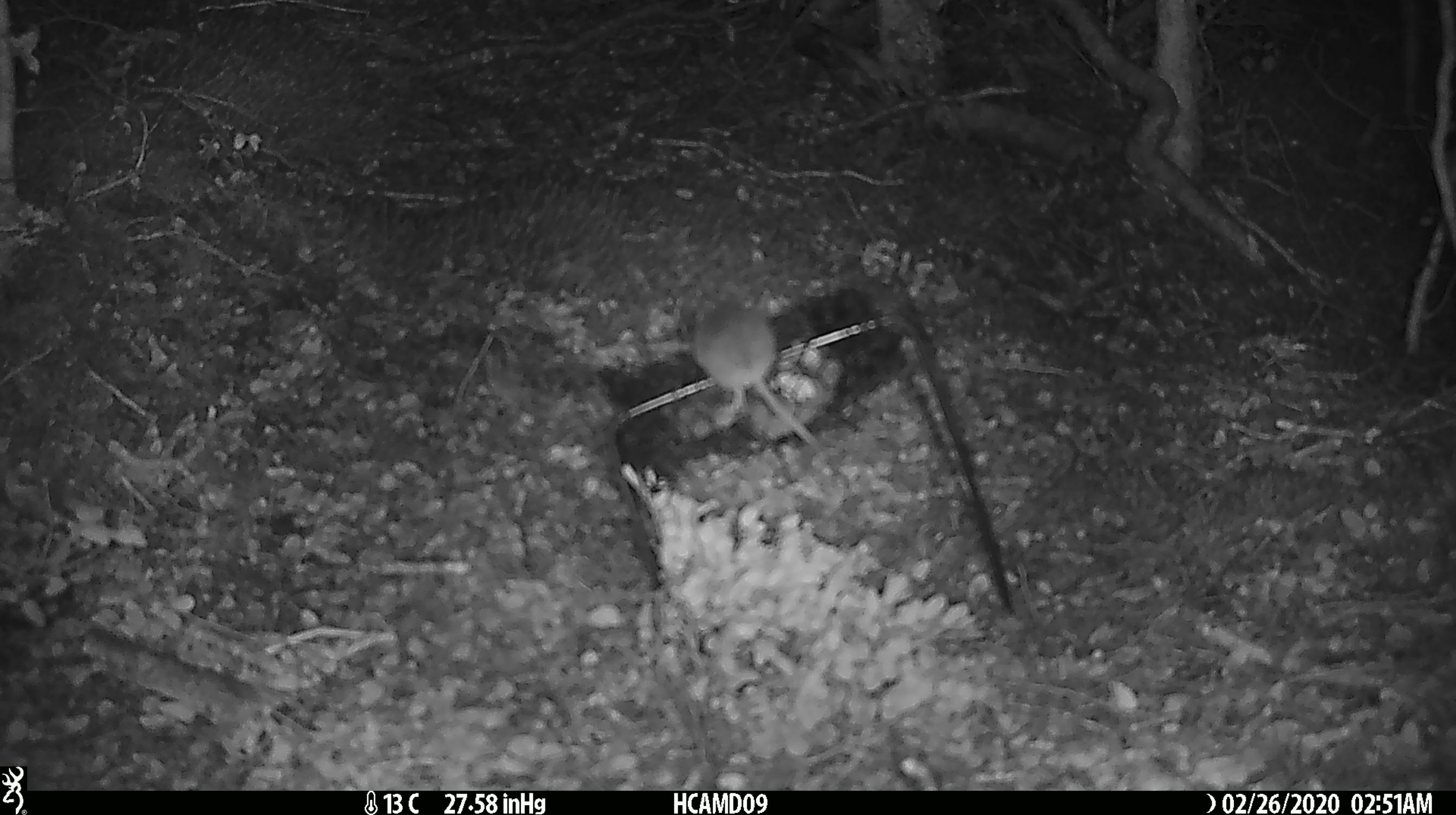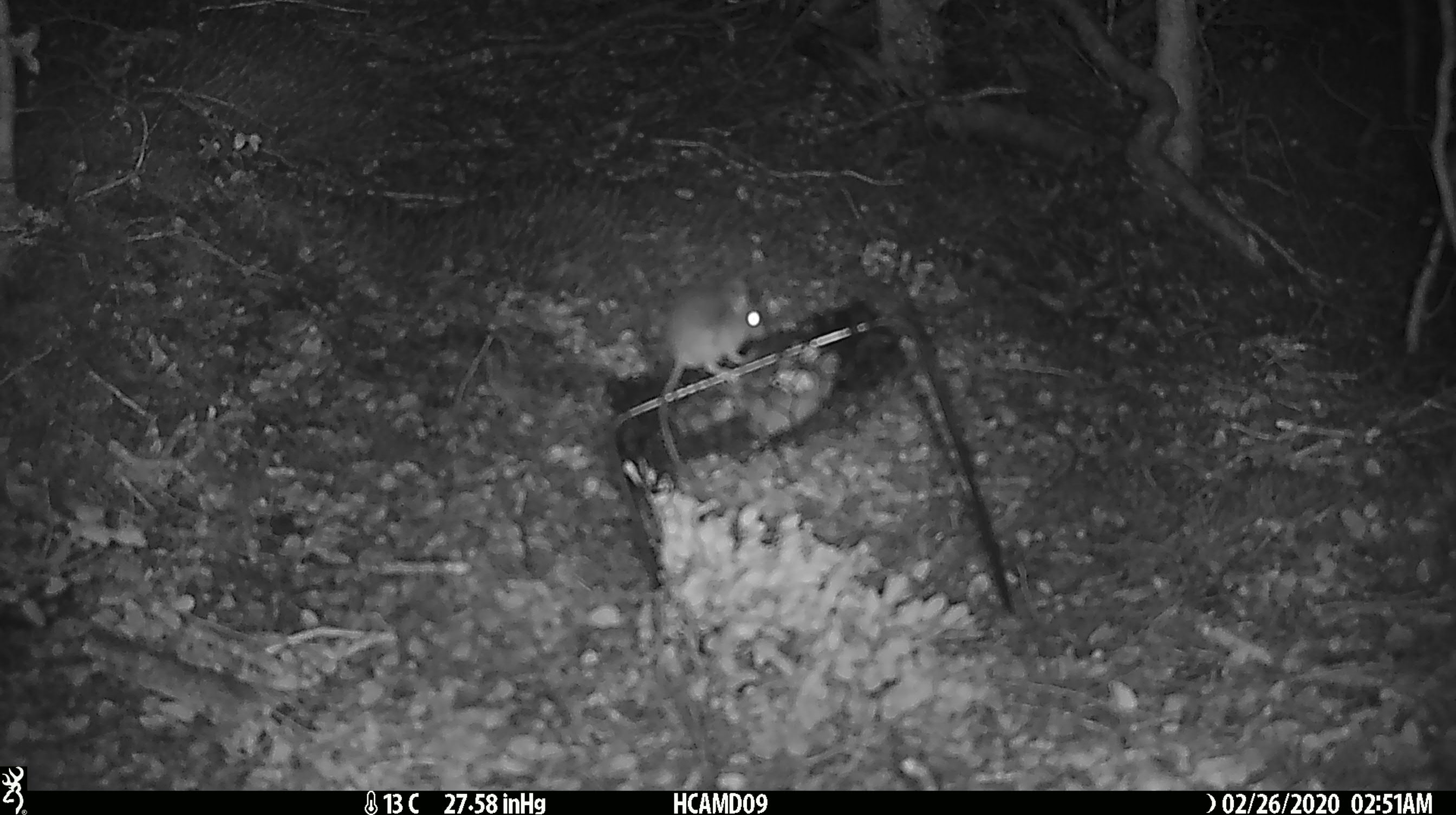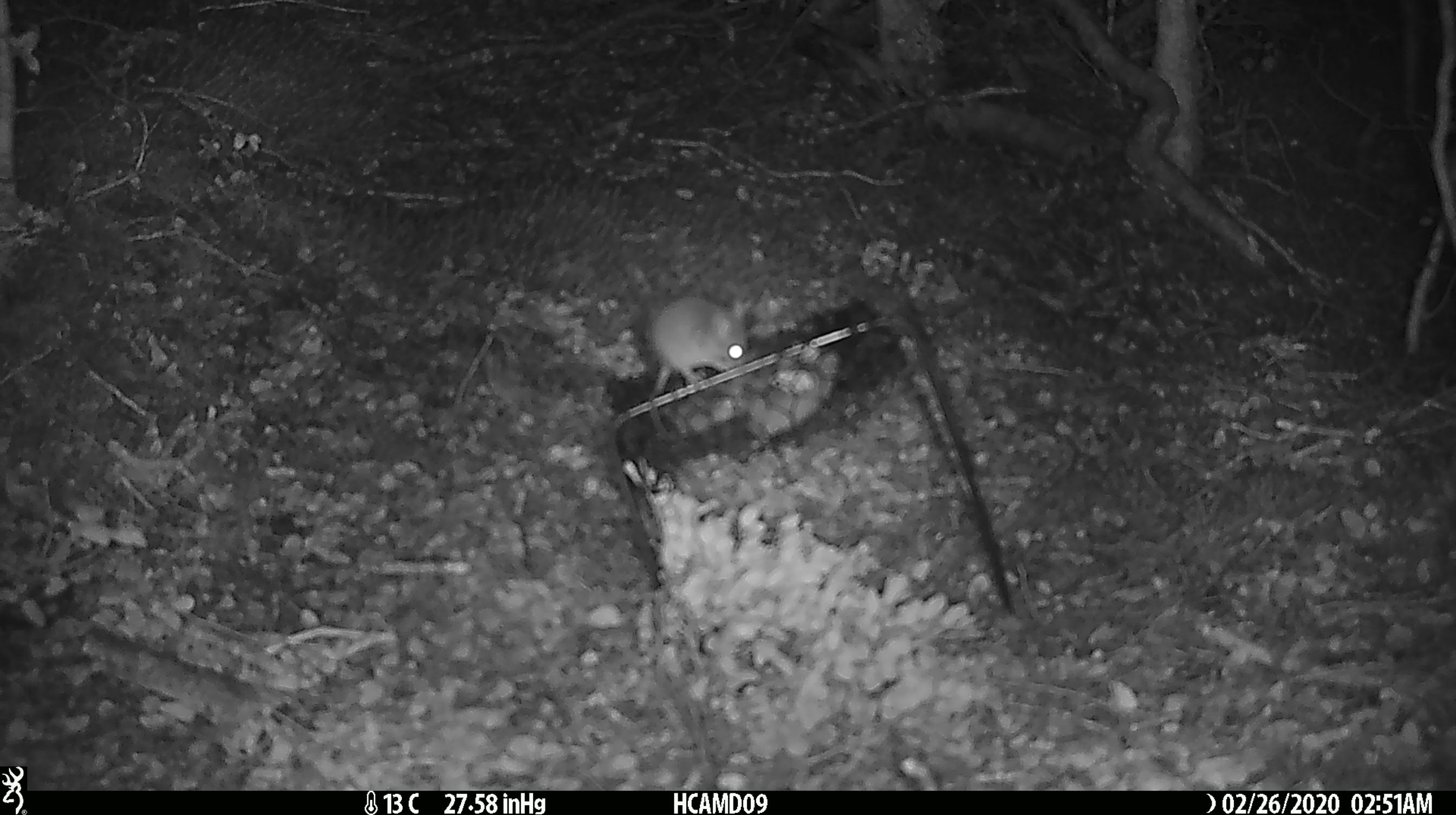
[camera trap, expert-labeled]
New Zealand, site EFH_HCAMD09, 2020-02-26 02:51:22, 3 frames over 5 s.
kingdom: Animalia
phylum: Chordata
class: Mammalia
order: Rodentia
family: Muridae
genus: Mus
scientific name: Mus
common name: mouse